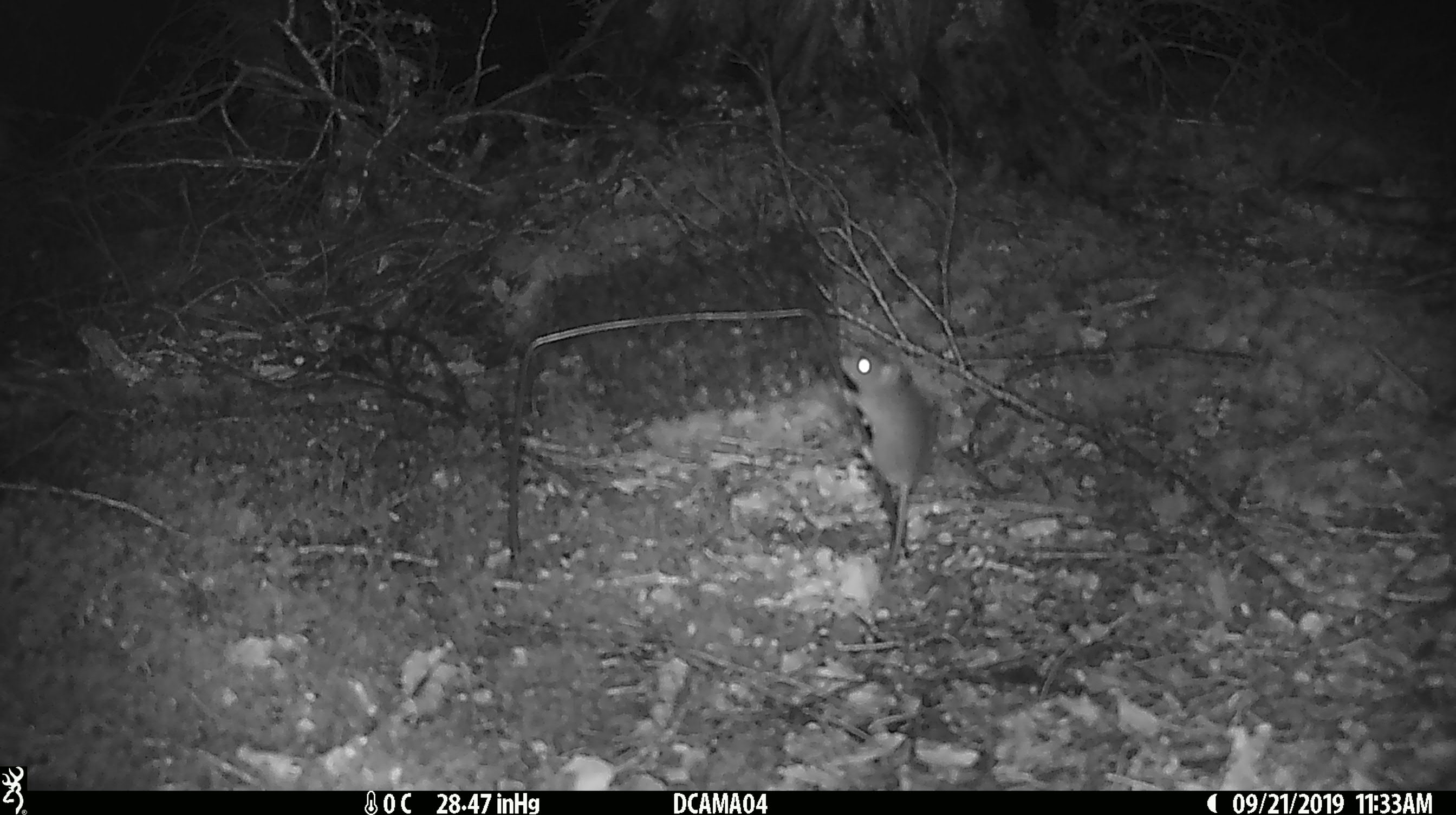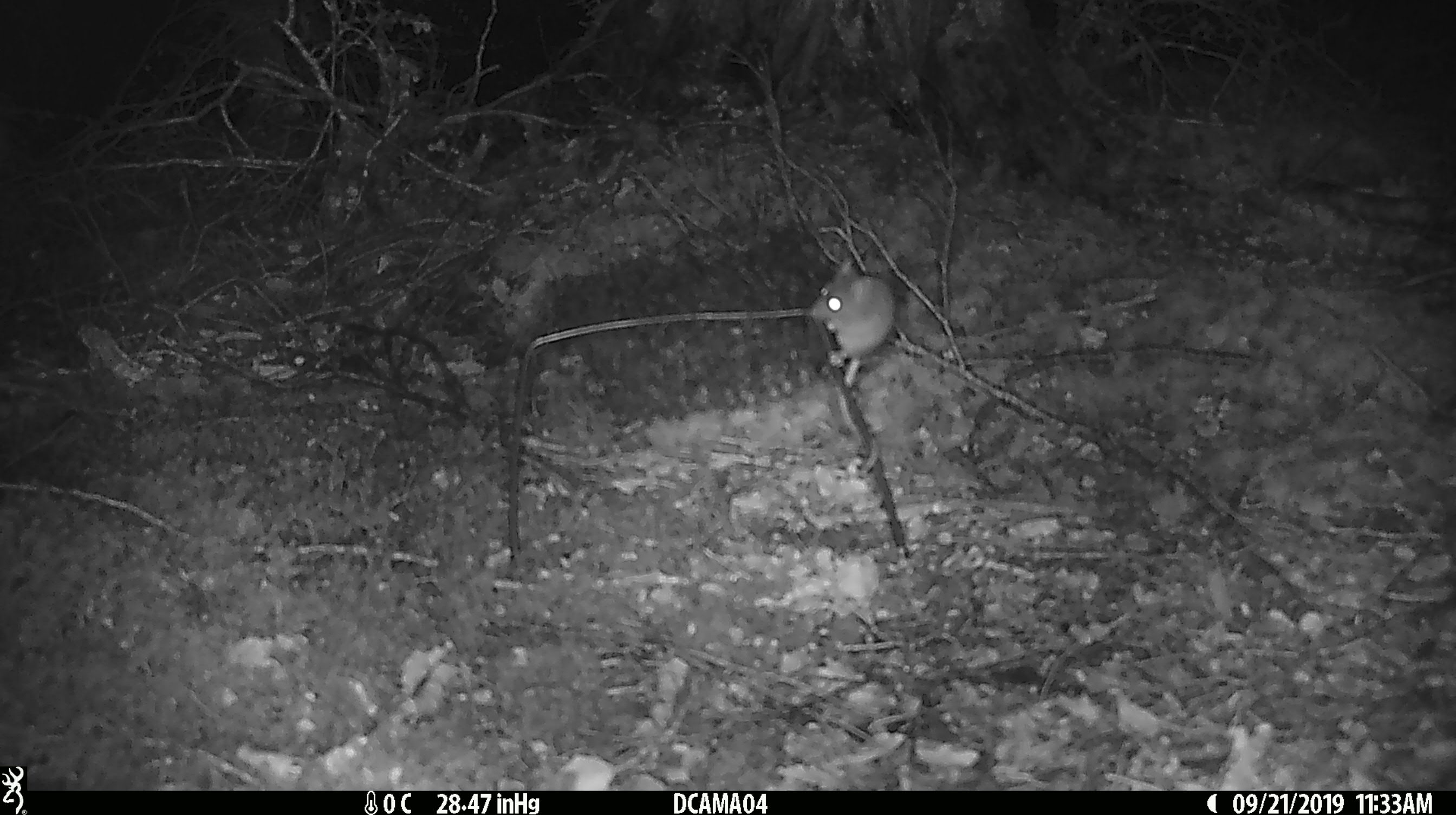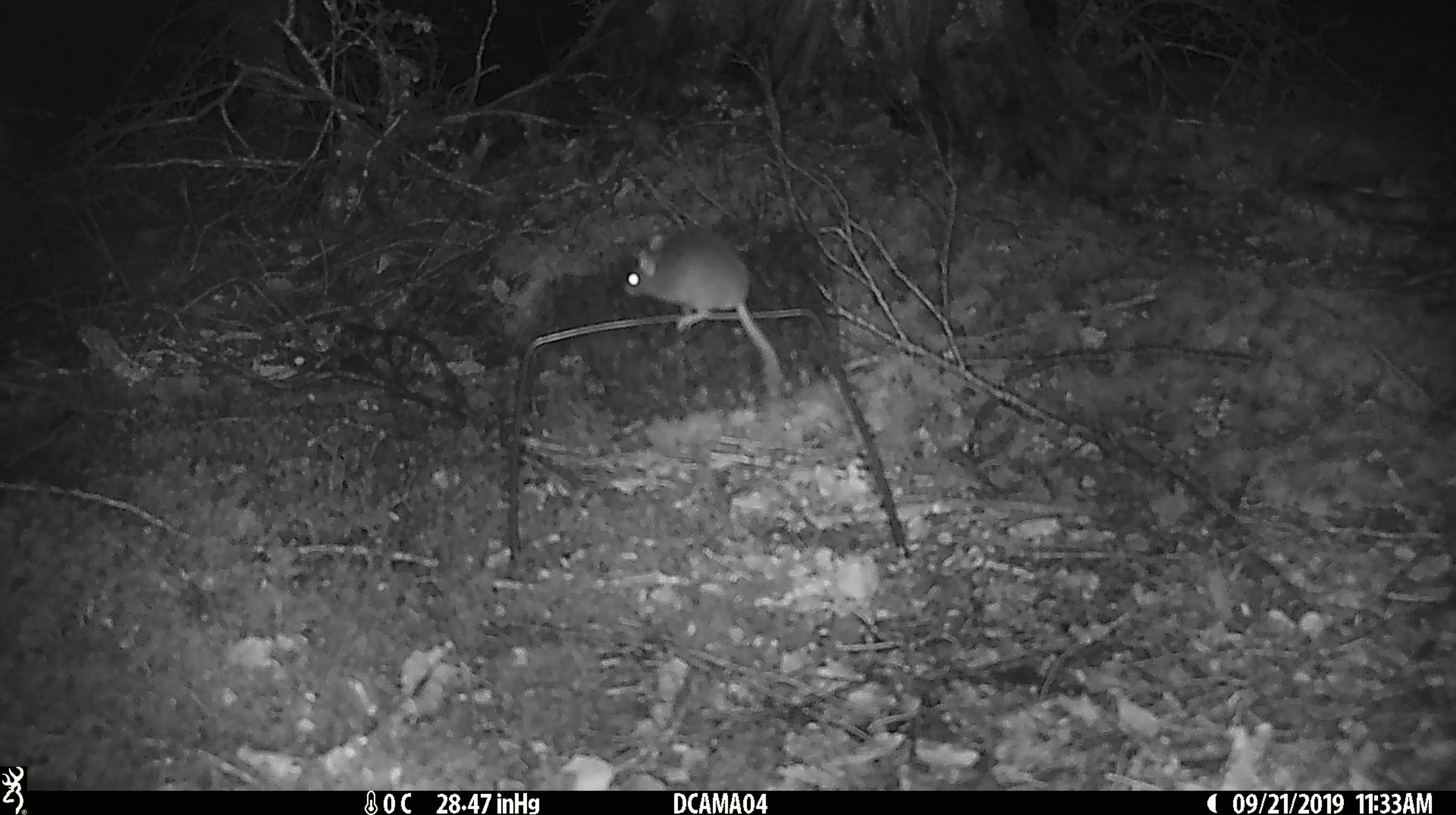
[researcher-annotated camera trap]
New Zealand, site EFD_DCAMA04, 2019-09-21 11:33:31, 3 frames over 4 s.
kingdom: Animalia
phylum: Chordata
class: Mammalia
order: Rodentia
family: Muridae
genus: Mus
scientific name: Mus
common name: mouse